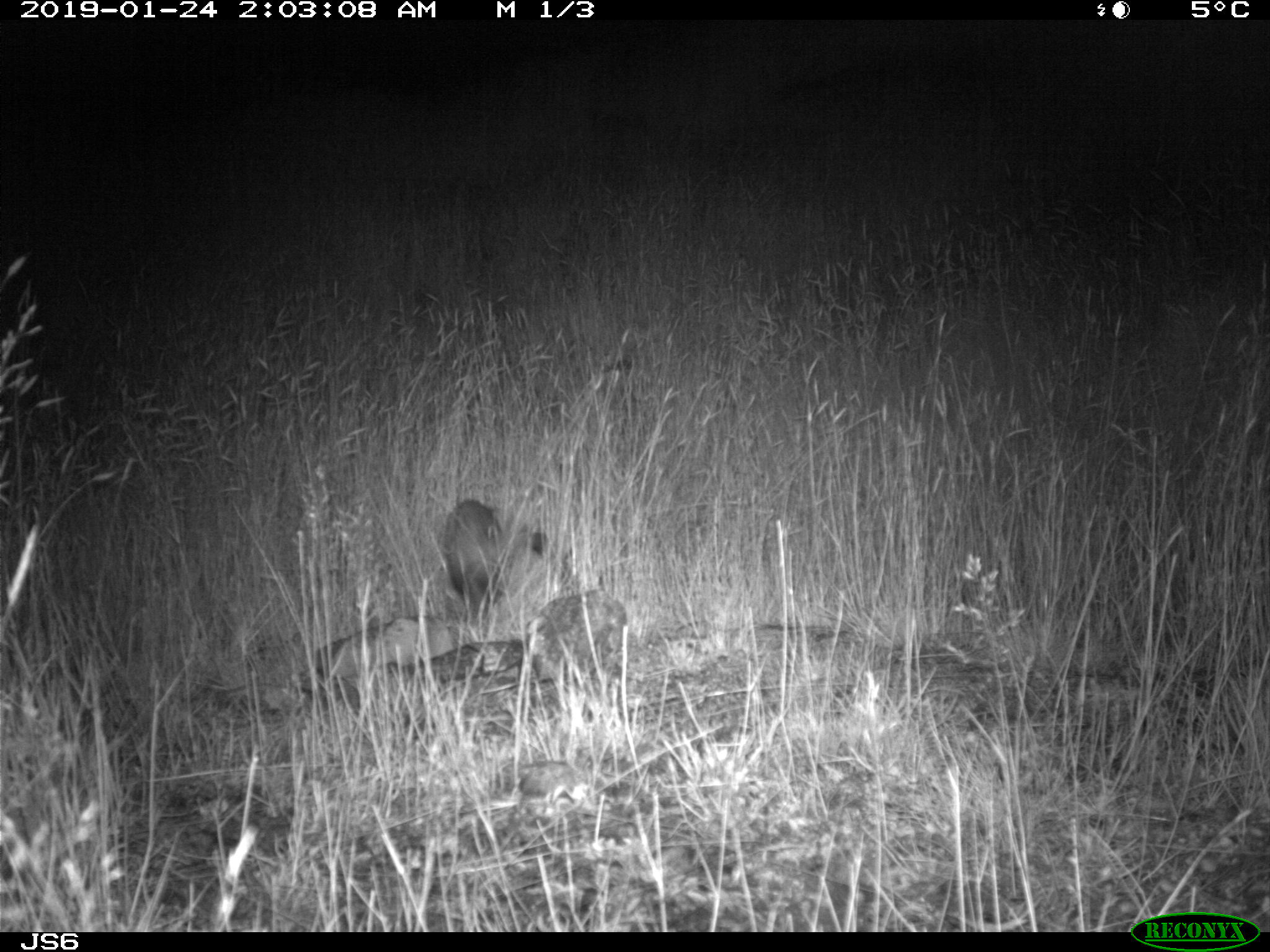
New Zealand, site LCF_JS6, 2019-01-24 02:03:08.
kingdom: Animalia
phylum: Chordata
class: Mammalia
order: Carnivora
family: Mustelidae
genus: Mustela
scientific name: Mustela furo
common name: ferret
Ferret (Mustela furo).